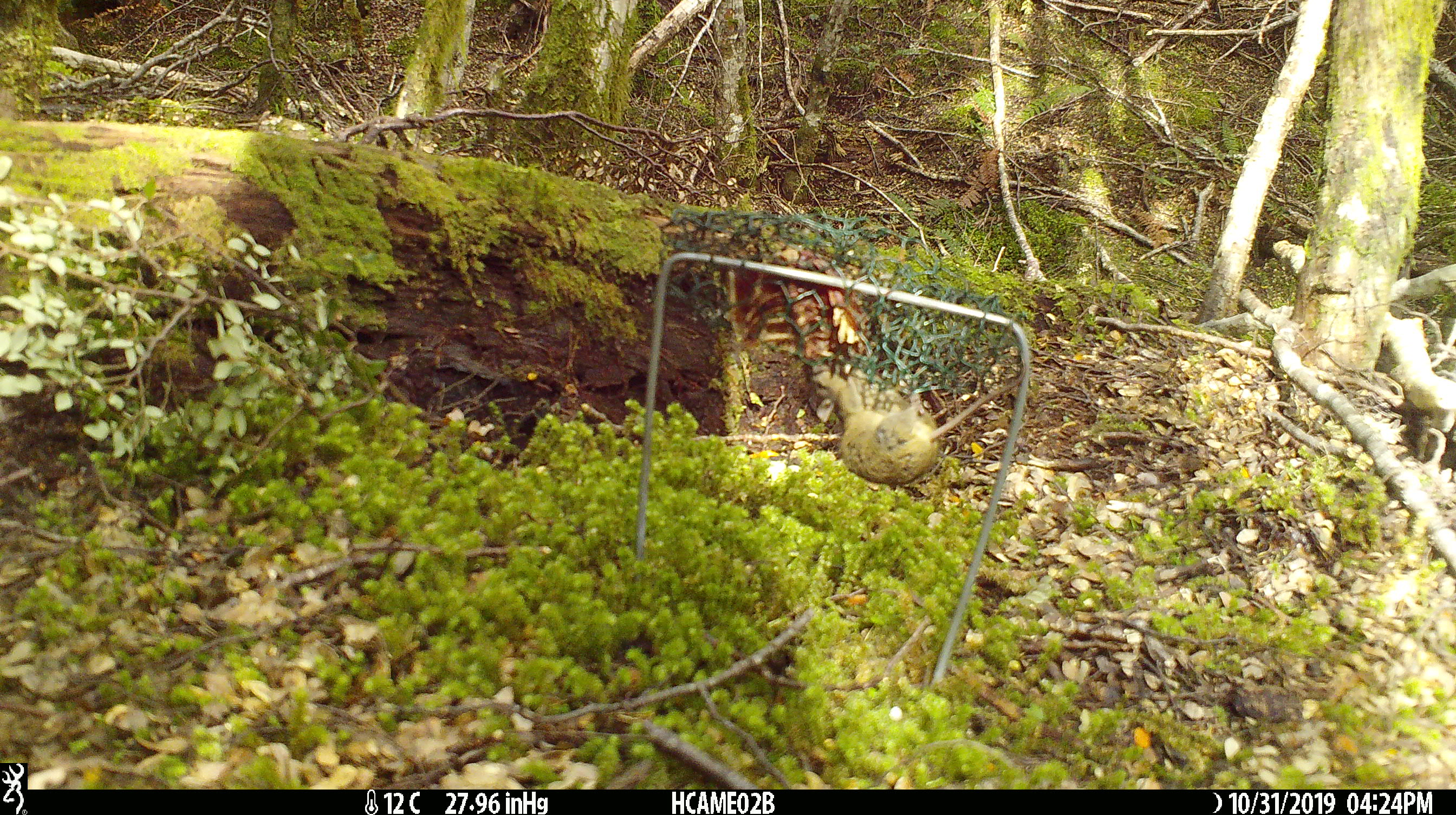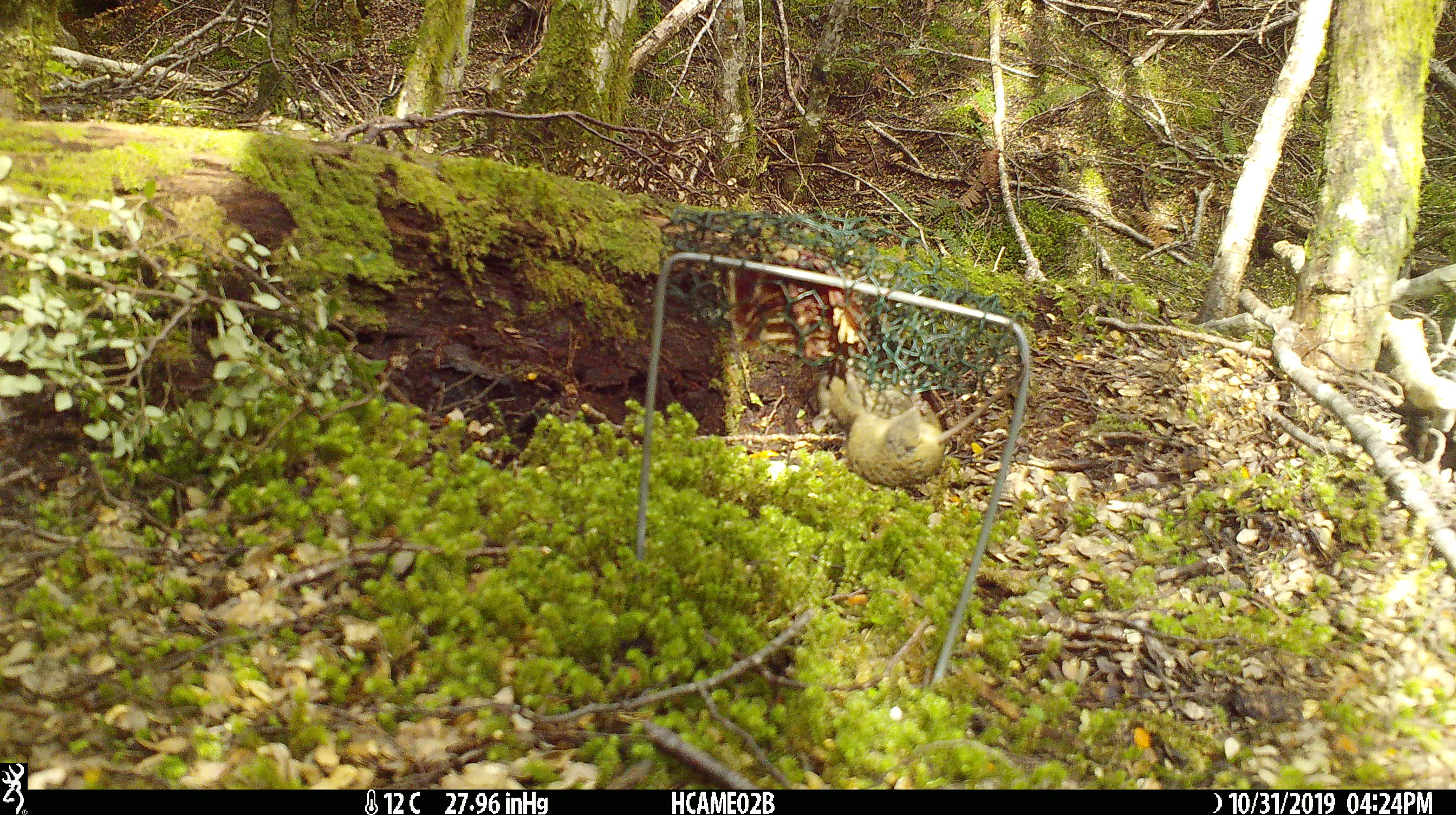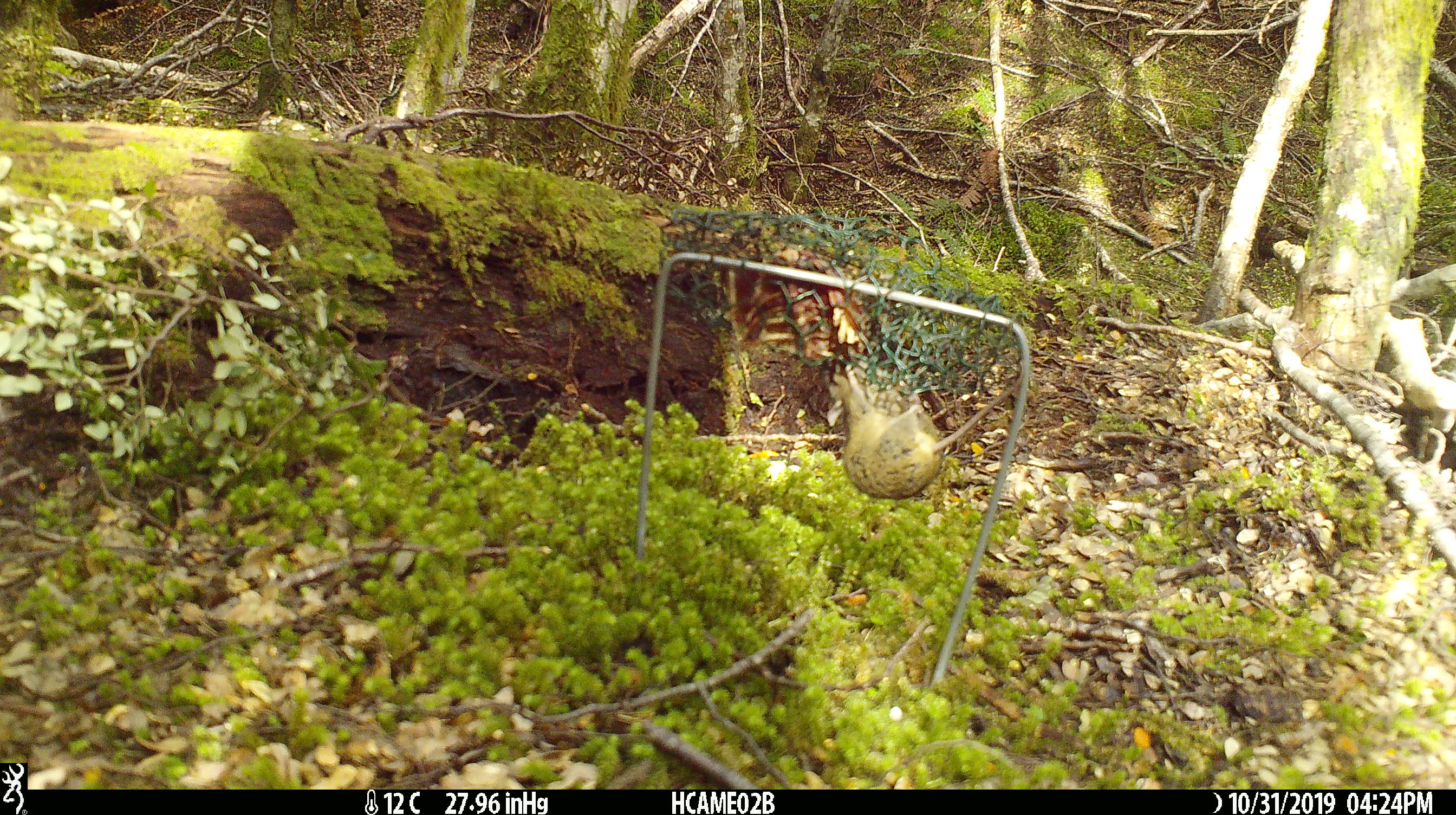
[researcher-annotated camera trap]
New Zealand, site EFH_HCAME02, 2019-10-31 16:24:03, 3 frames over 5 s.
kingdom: Animalia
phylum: Chordata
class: Mammalia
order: Rodentia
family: Muridae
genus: Mus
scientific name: Mus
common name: mouse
Mouse (Mus).